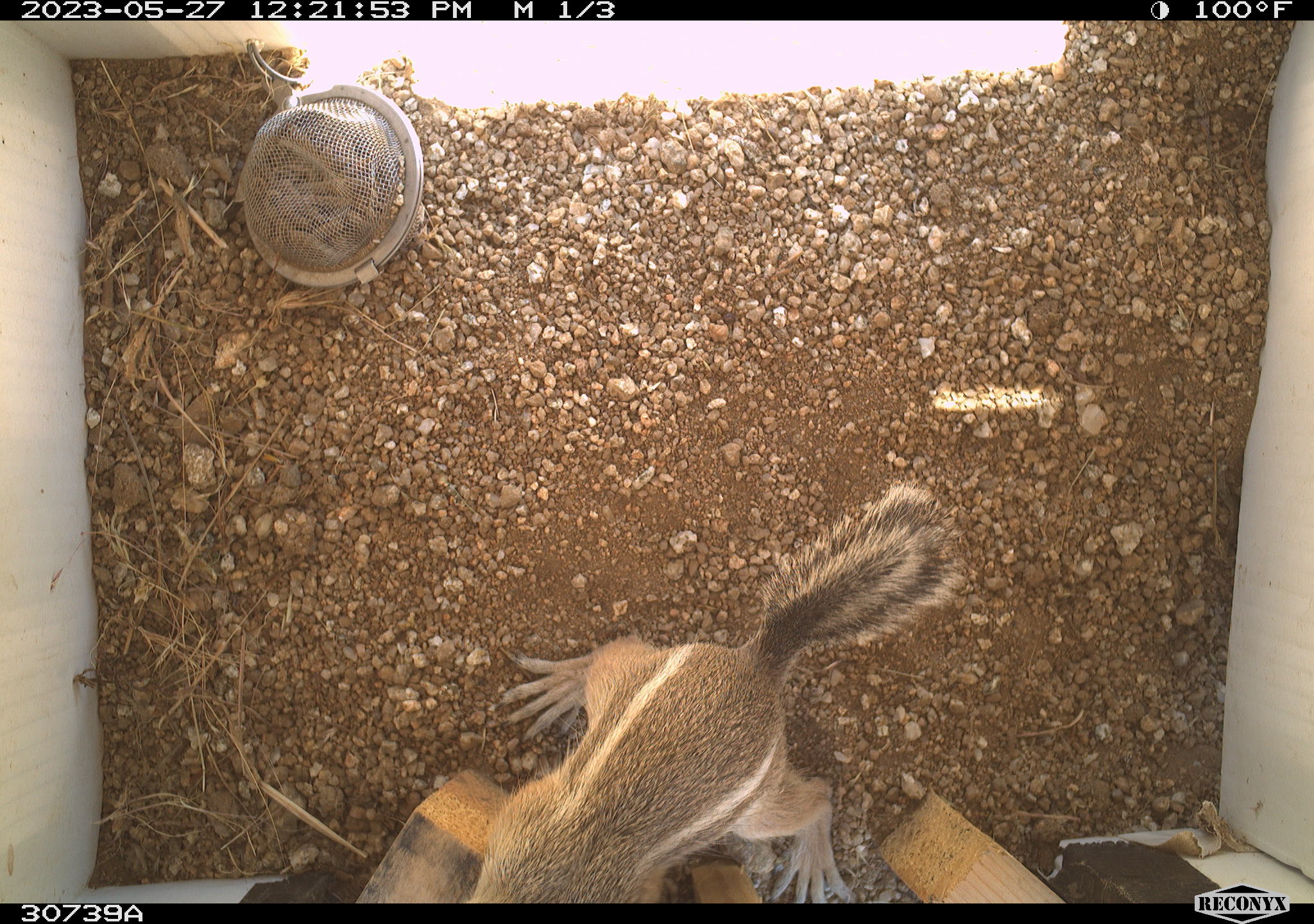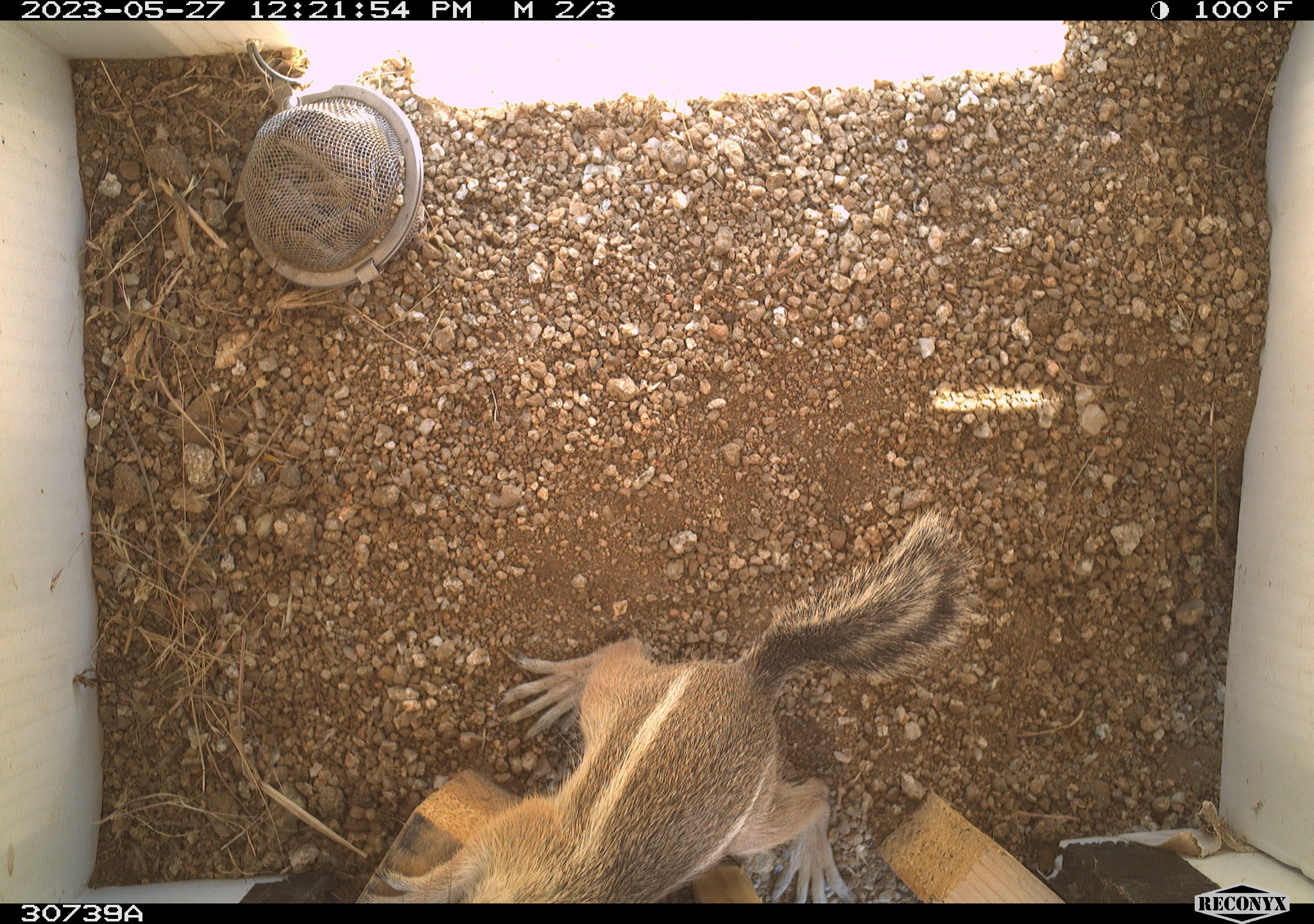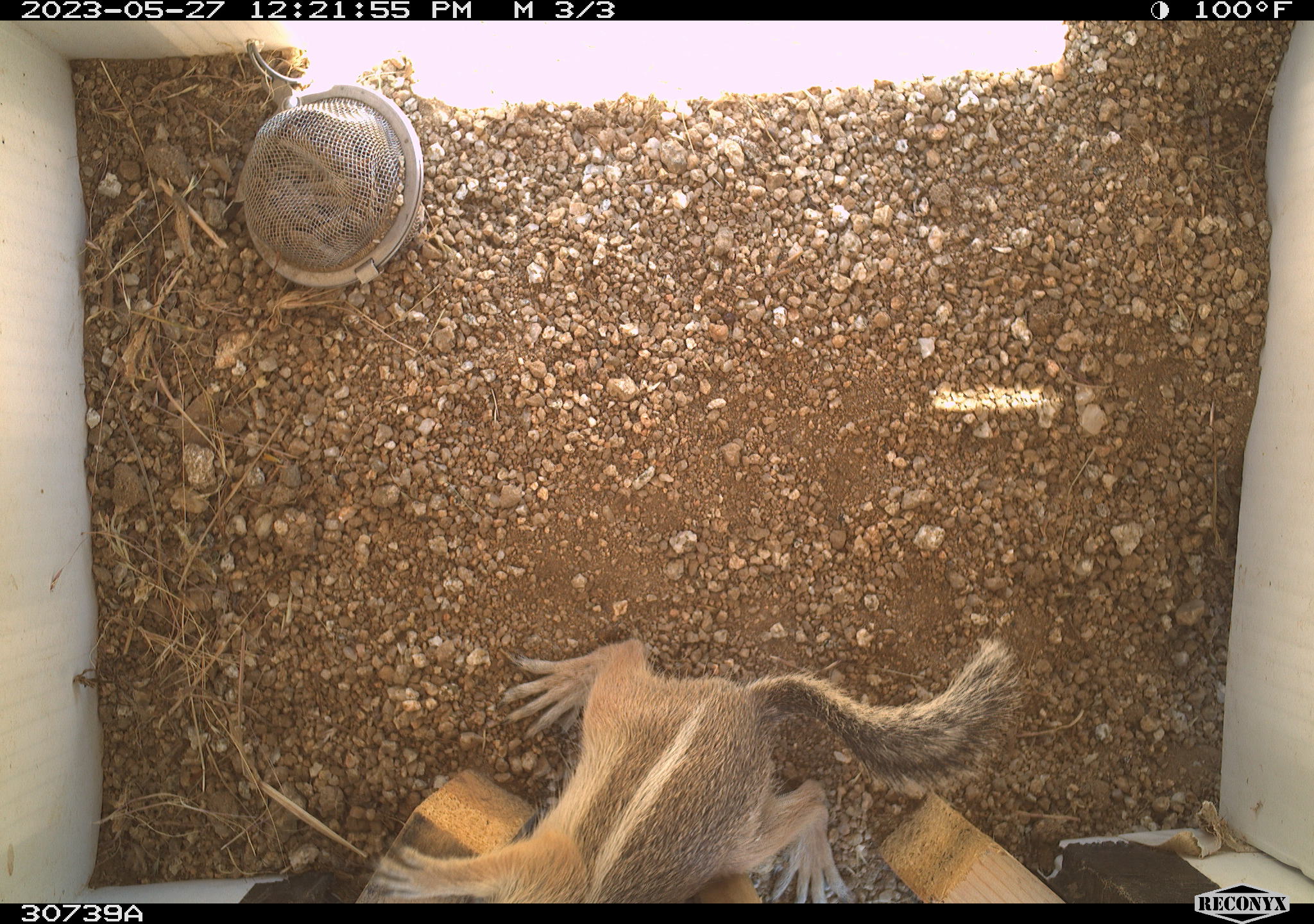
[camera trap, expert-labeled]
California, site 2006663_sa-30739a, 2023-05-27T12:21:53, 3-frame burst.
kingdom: Animalia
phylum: Chordata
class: Mammalia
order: Rodentia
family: Sciuridae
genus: Ammospermophilus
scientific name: Ammospermophilus leucurus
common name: white-tailed antelope squirrel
White-tailed antelope squirrel (Ammospermophilus leucurus).